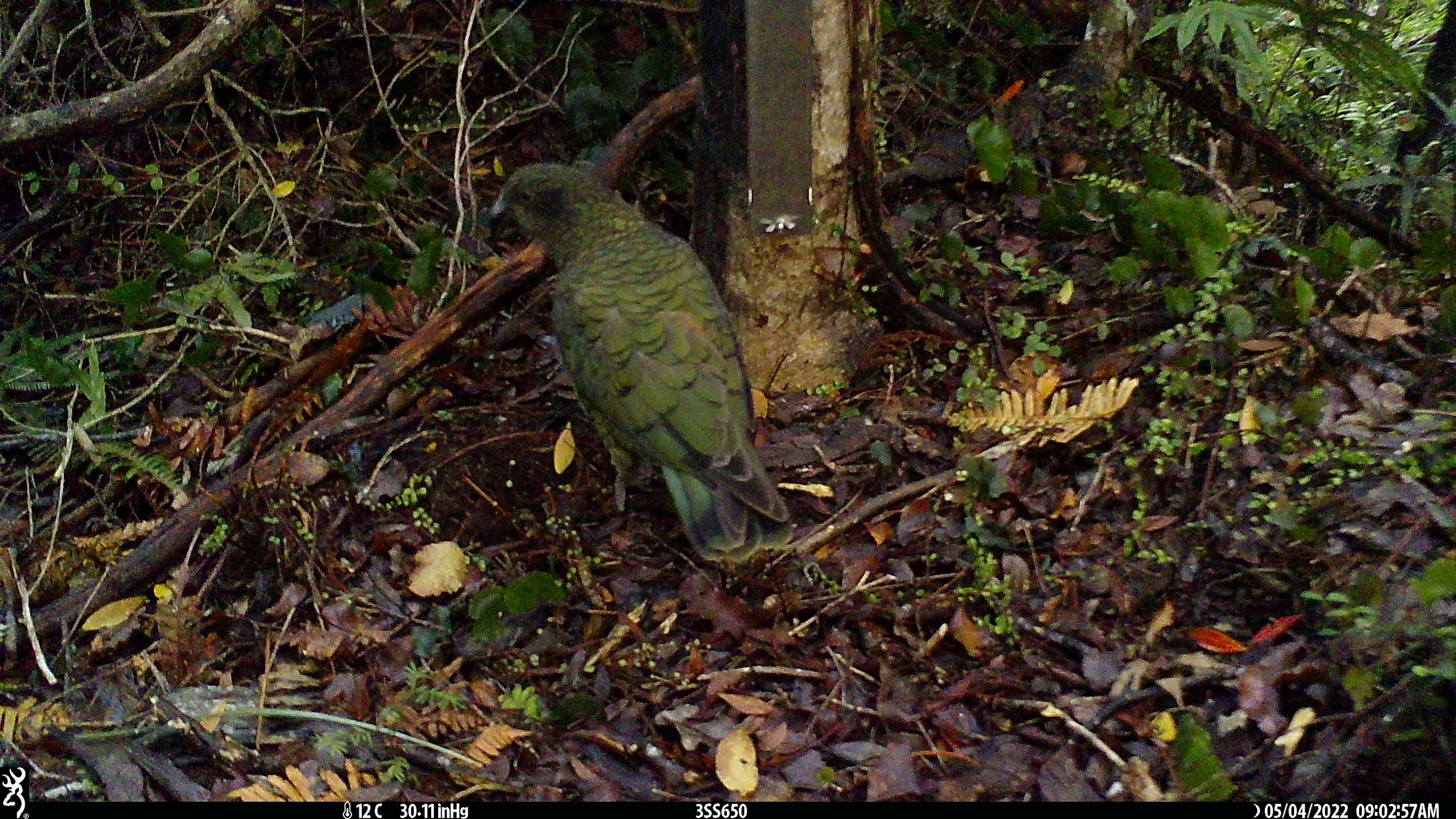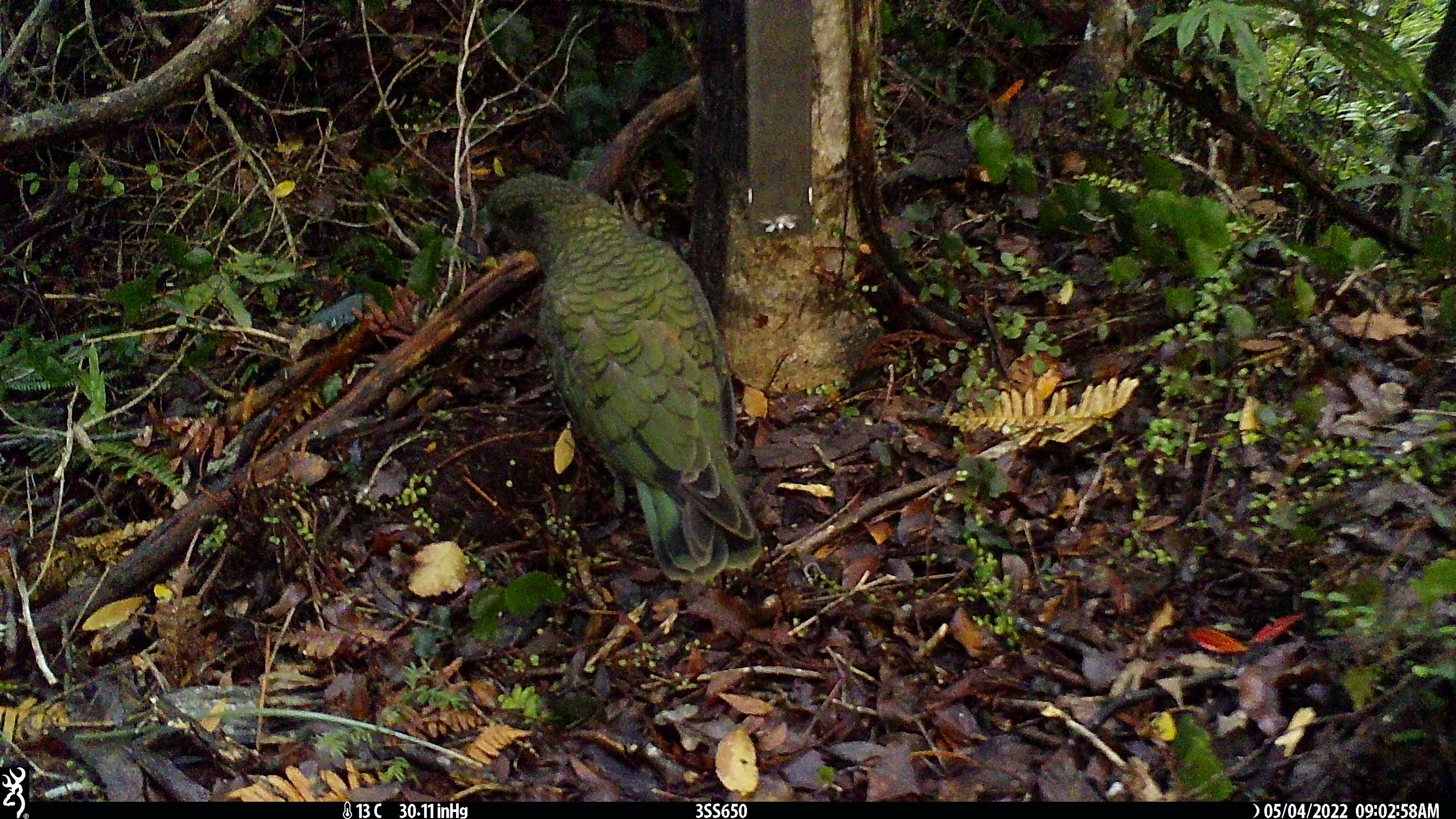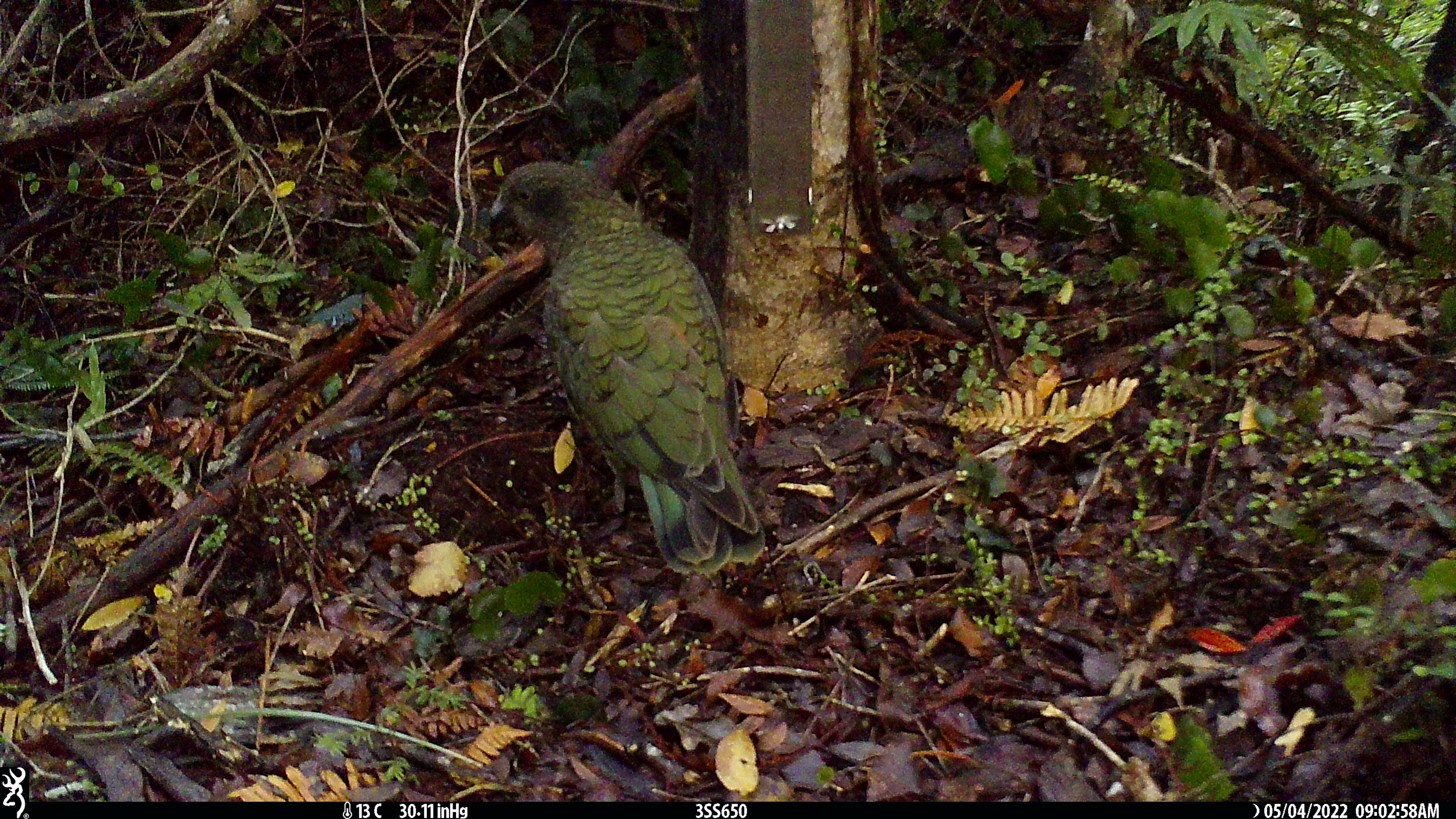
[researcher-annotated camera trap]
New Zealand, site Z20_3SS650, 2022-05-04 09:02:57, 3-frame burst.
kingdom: Animalia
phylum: Chordata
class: Aves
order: Psittaciformes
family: Strigopidae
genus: Nestor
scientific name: Nestor notabilis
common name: kea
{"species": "kea (Nestor notabilis)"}